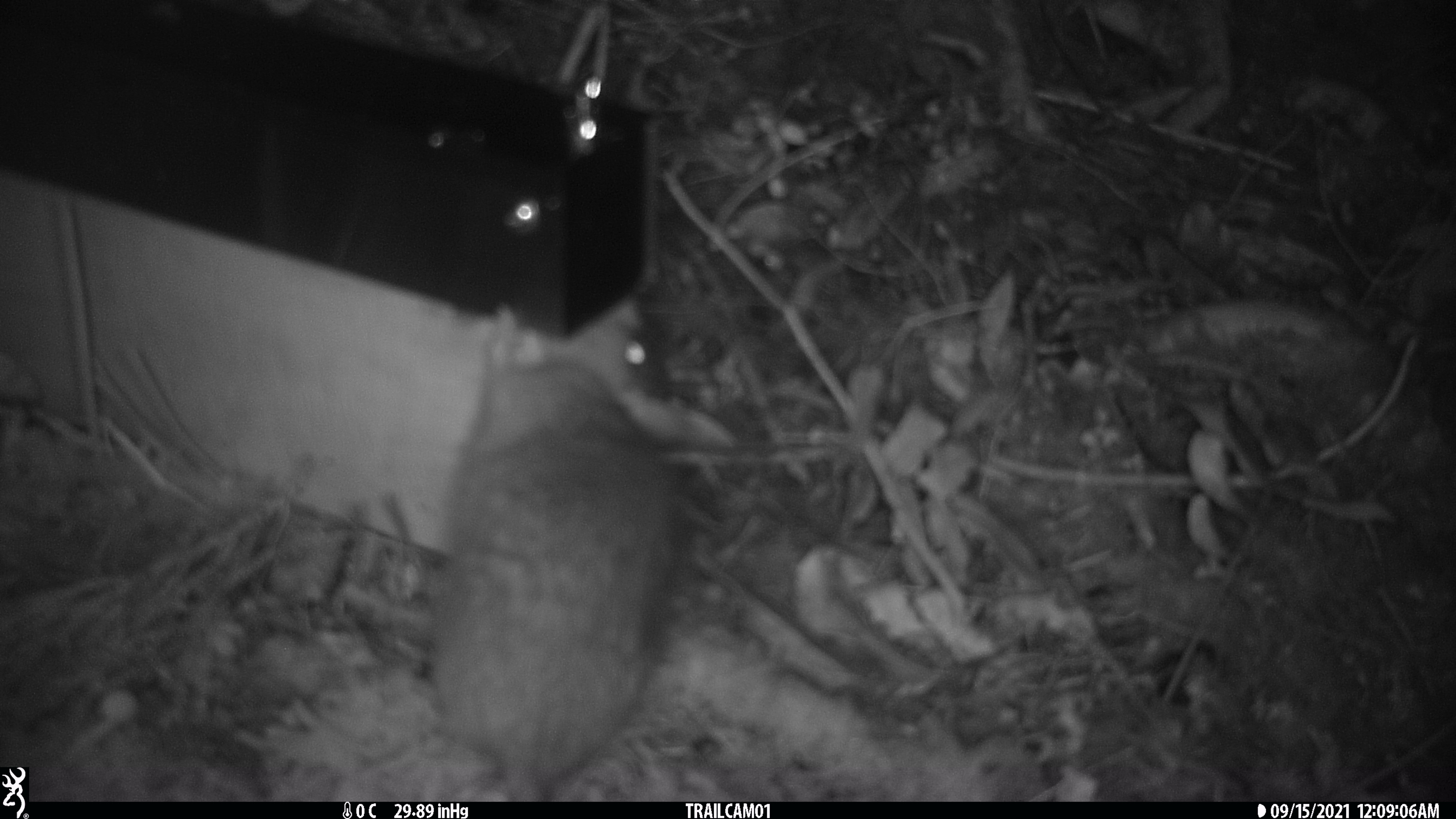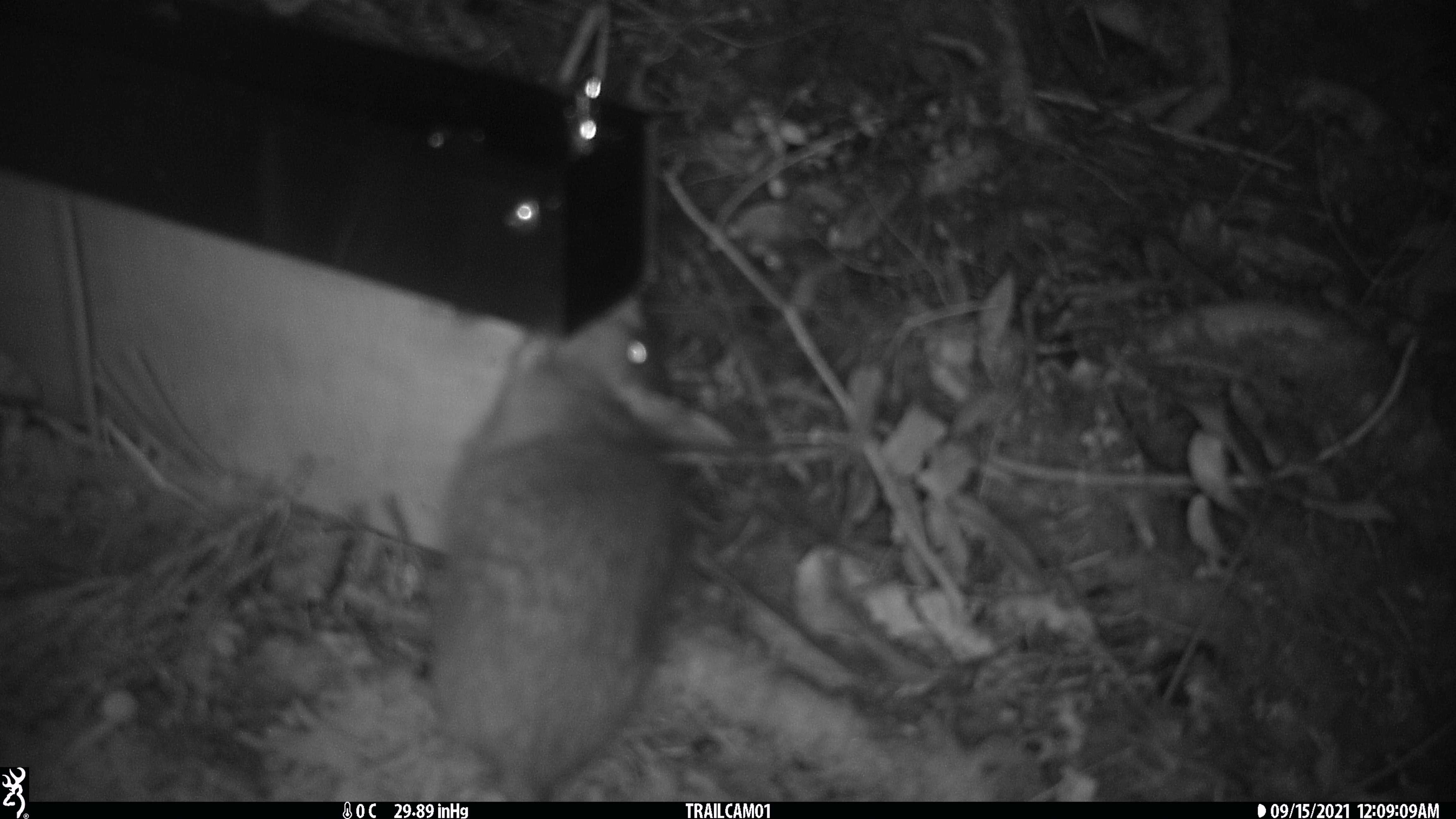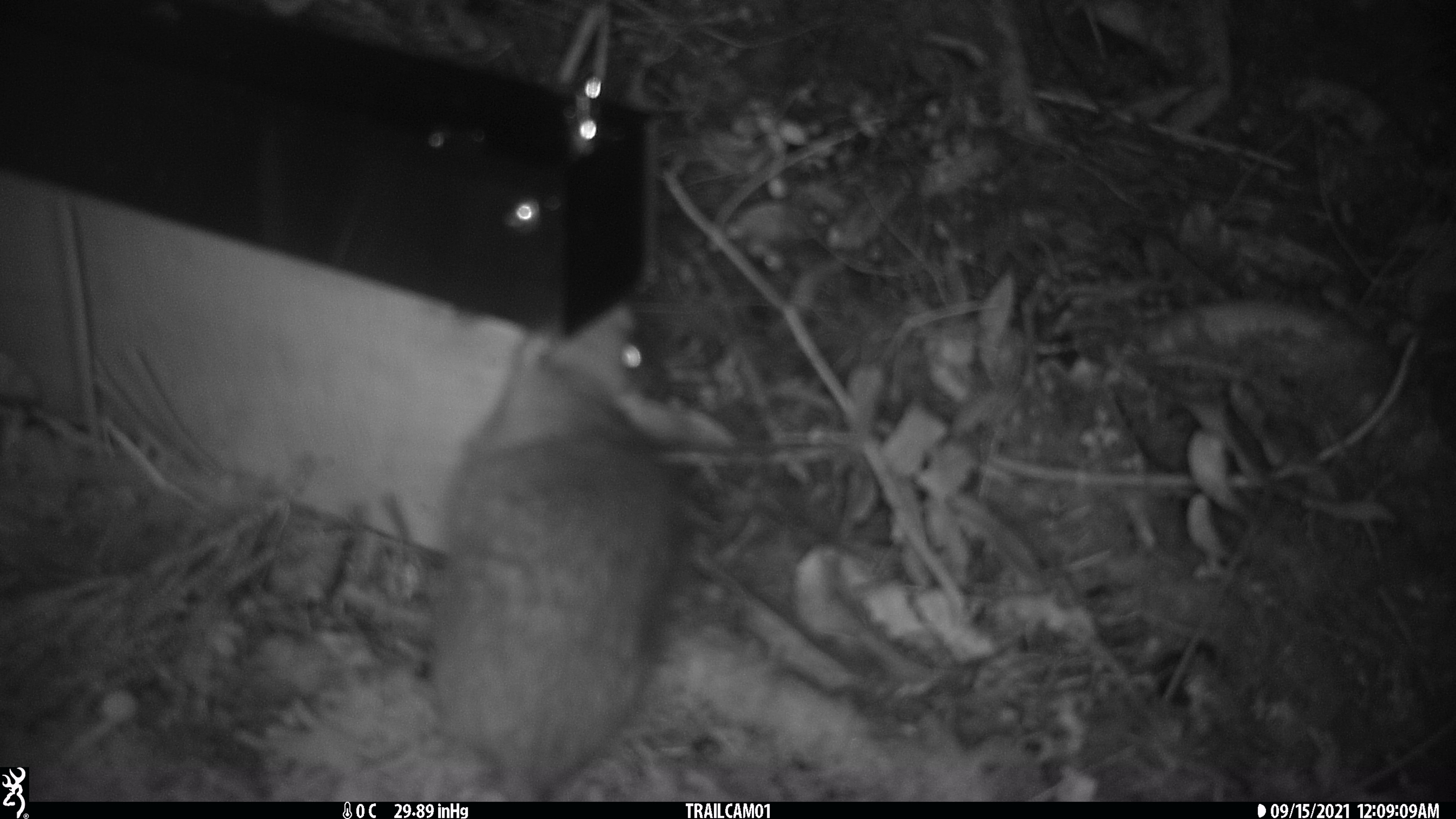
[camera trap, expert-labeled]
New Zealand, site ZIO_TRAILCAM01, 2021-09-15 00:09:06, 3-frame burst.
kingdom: Animalia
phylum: Chordata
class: Mammalia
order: Rodentia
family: Muridae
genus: Rattus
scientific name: Rattus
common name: rat